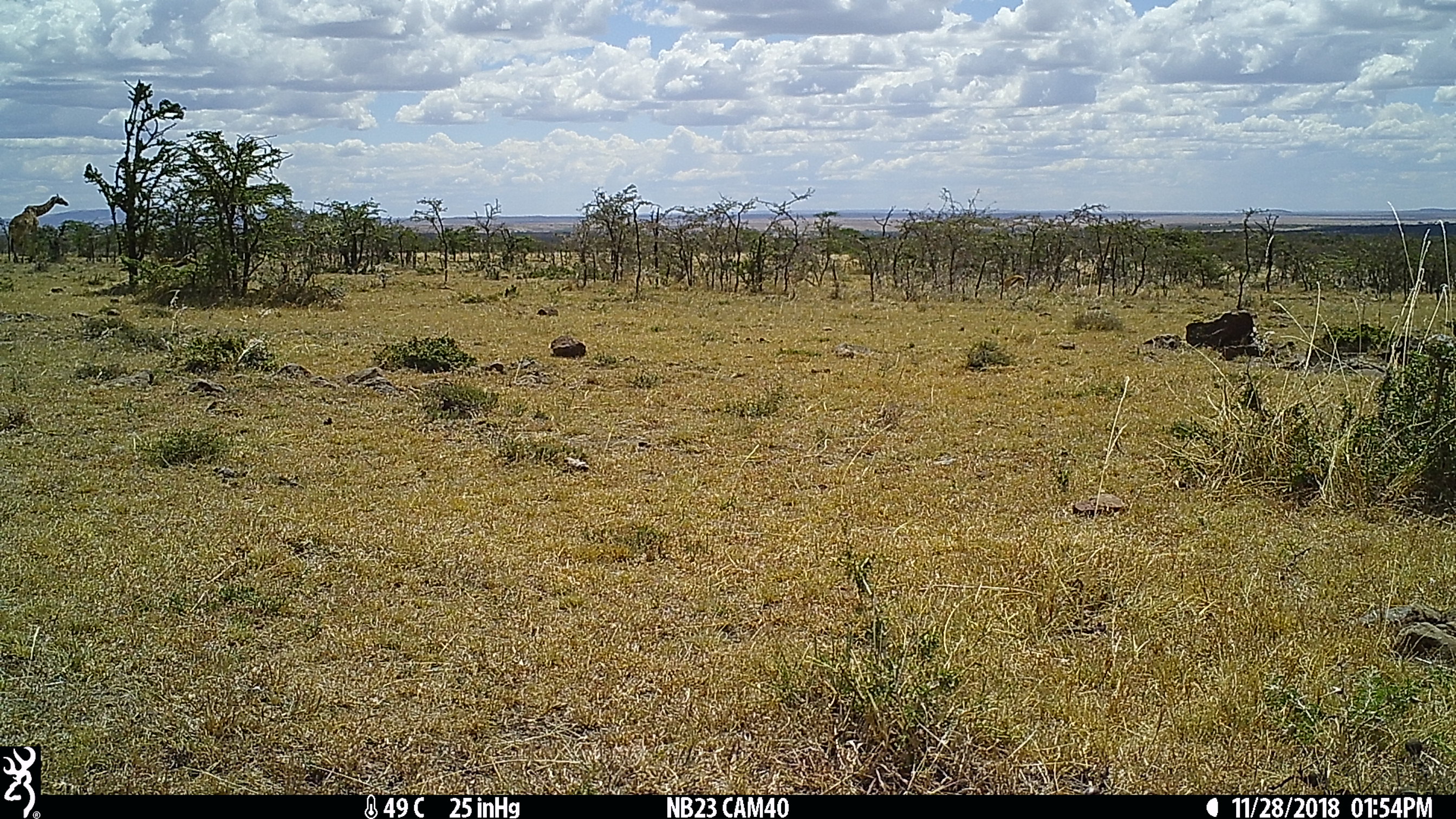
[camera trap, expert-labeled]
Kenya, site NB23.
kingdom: Animalia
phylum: Chordata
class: Mammalia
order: Artiodactyla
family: Giraffidae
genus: Giraffa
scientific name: Giraffa camelopardalis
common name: northern giraffe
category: giraffe